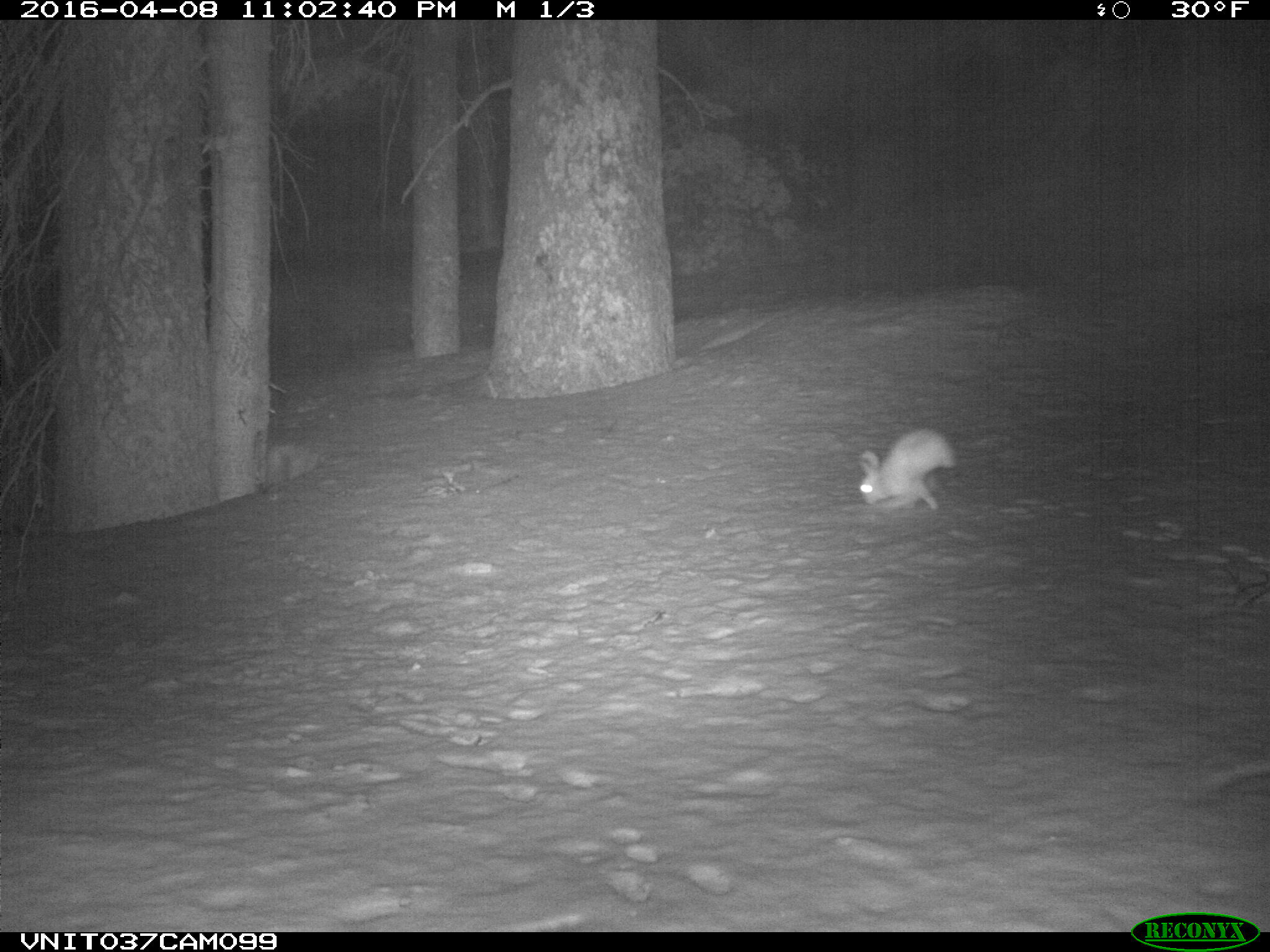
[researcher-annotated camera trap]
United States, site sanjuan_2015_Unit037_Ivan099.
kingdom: Animalia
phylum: Chordata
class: Mammalia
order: Lagomorpha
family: Leporidae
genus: Lepus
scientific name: Lepus americanus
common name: snowshoe hare